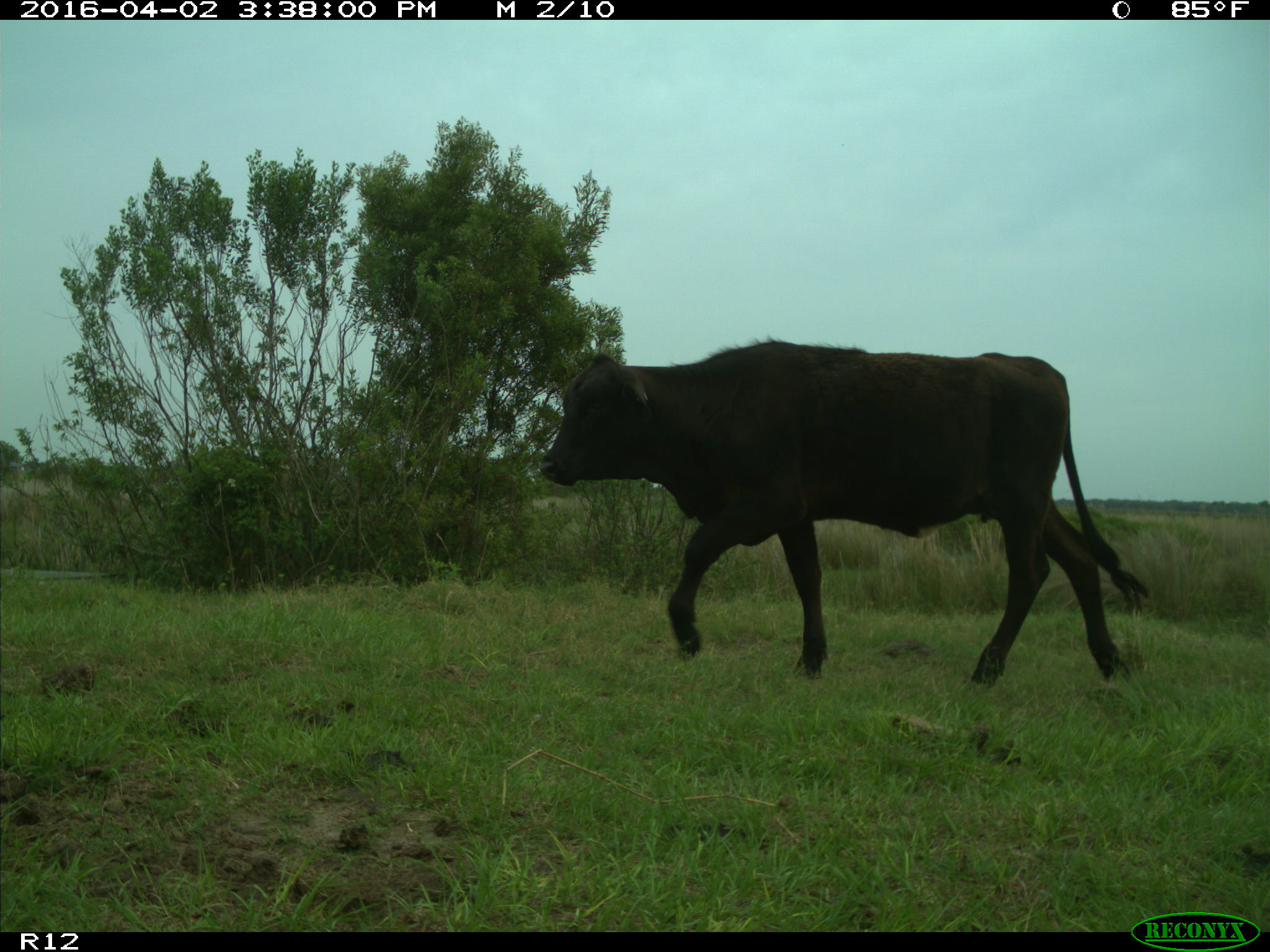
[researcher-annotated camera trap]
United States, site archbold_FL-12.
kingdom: Animalia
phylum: Chordata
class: Mammalia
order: Artiodactyla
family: Bovidae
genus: Bos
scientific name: Bos taurus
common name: domestic cow